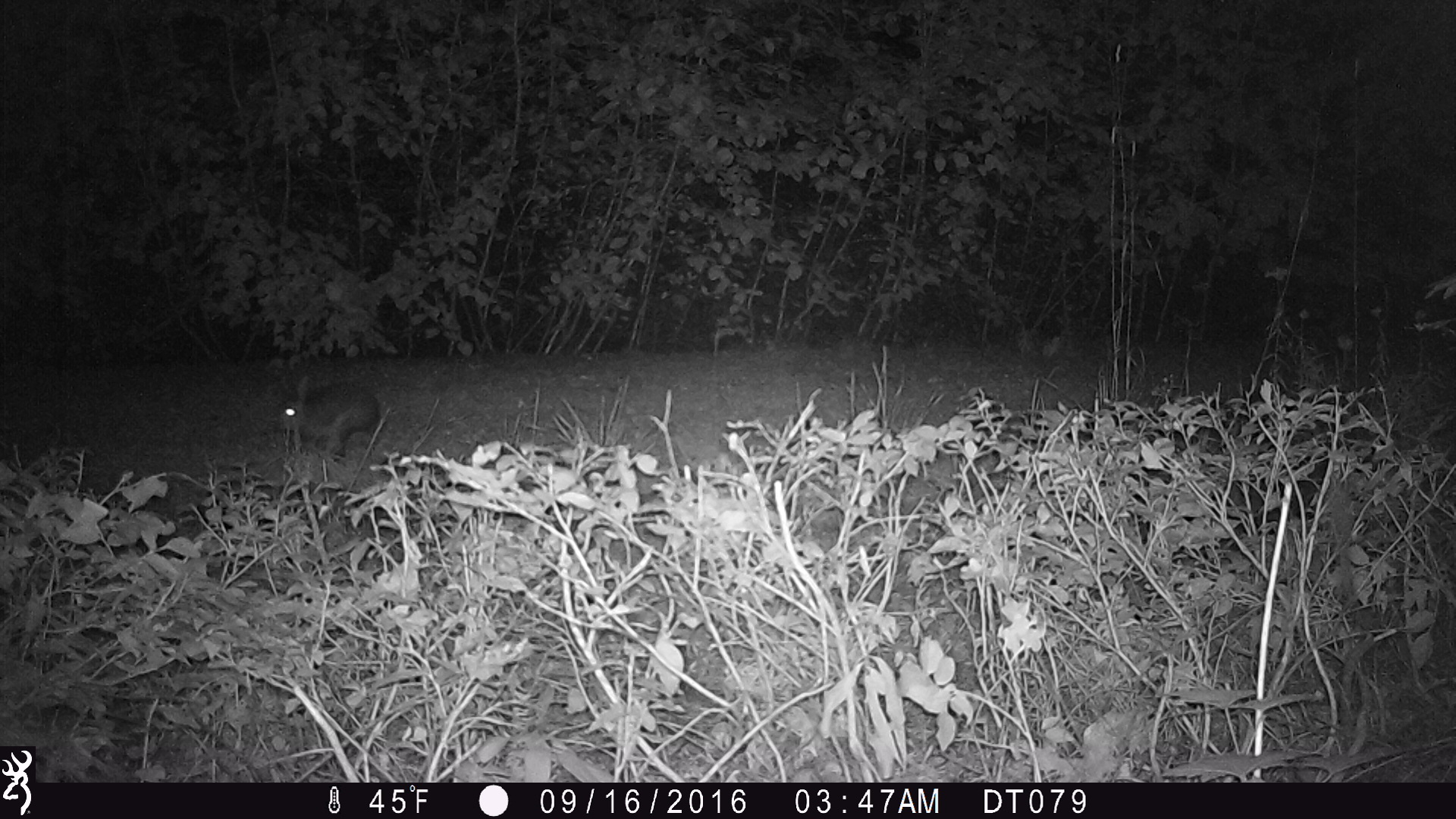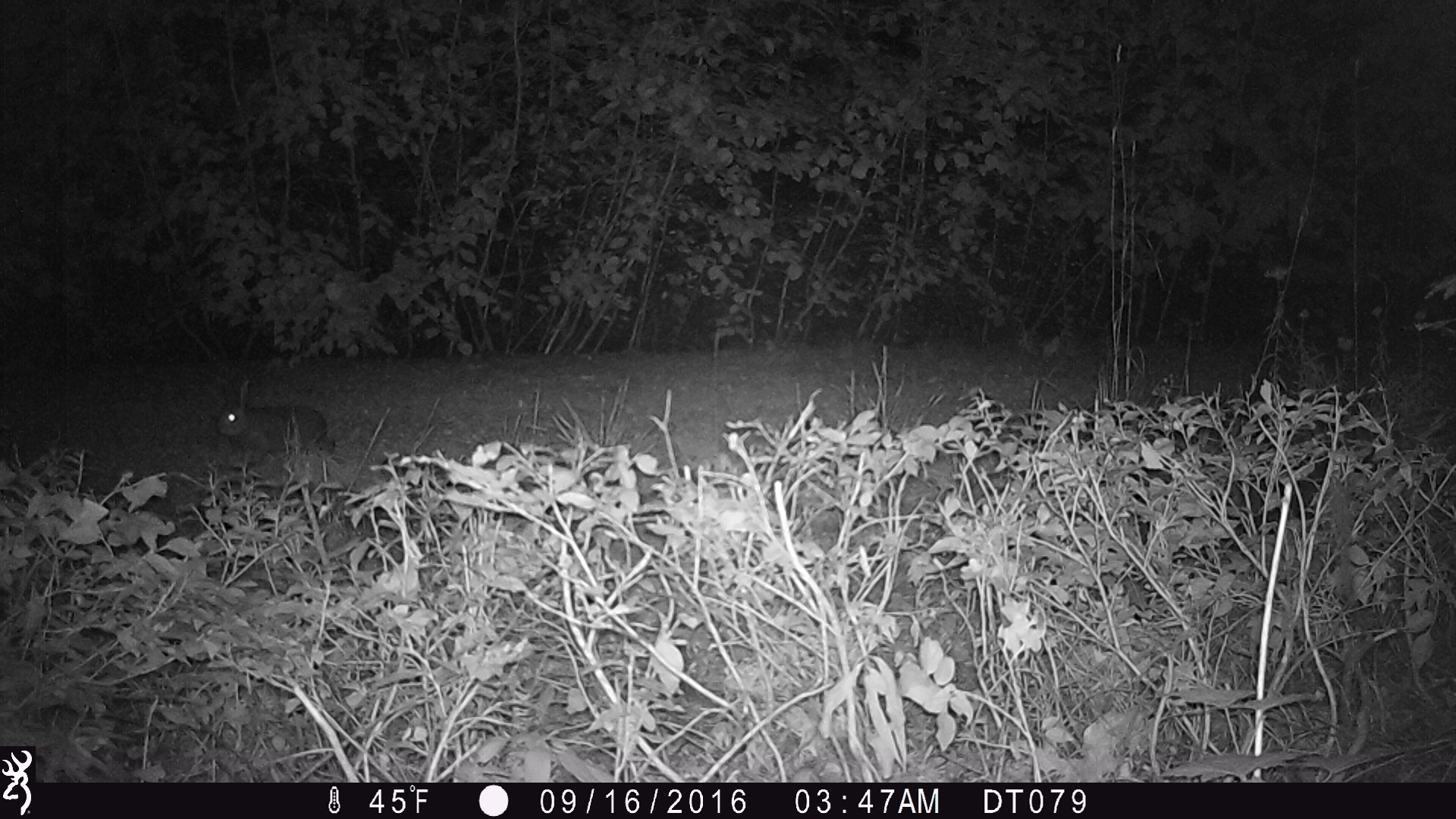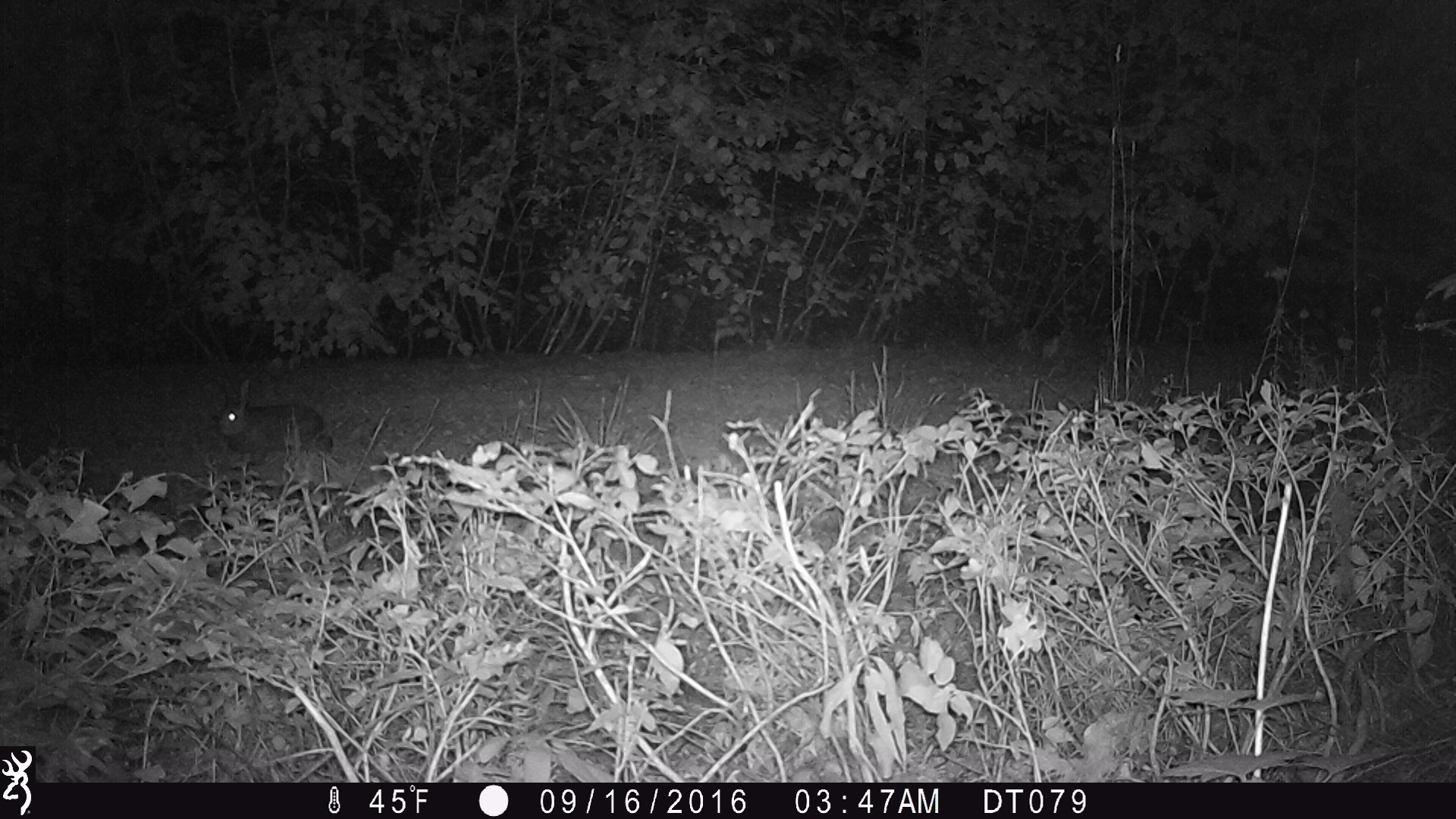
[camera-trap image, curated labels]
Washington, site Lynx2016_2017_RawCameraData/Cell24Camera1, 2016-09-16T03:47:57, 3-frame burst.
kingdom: Animalia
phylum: Chordata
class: Mammalia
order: Lagomorpha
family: Leporidae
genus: Lepus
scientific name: Lepus americanus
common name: snowshoe hare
Lepus americanus (snowshoe hare). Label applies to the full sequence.